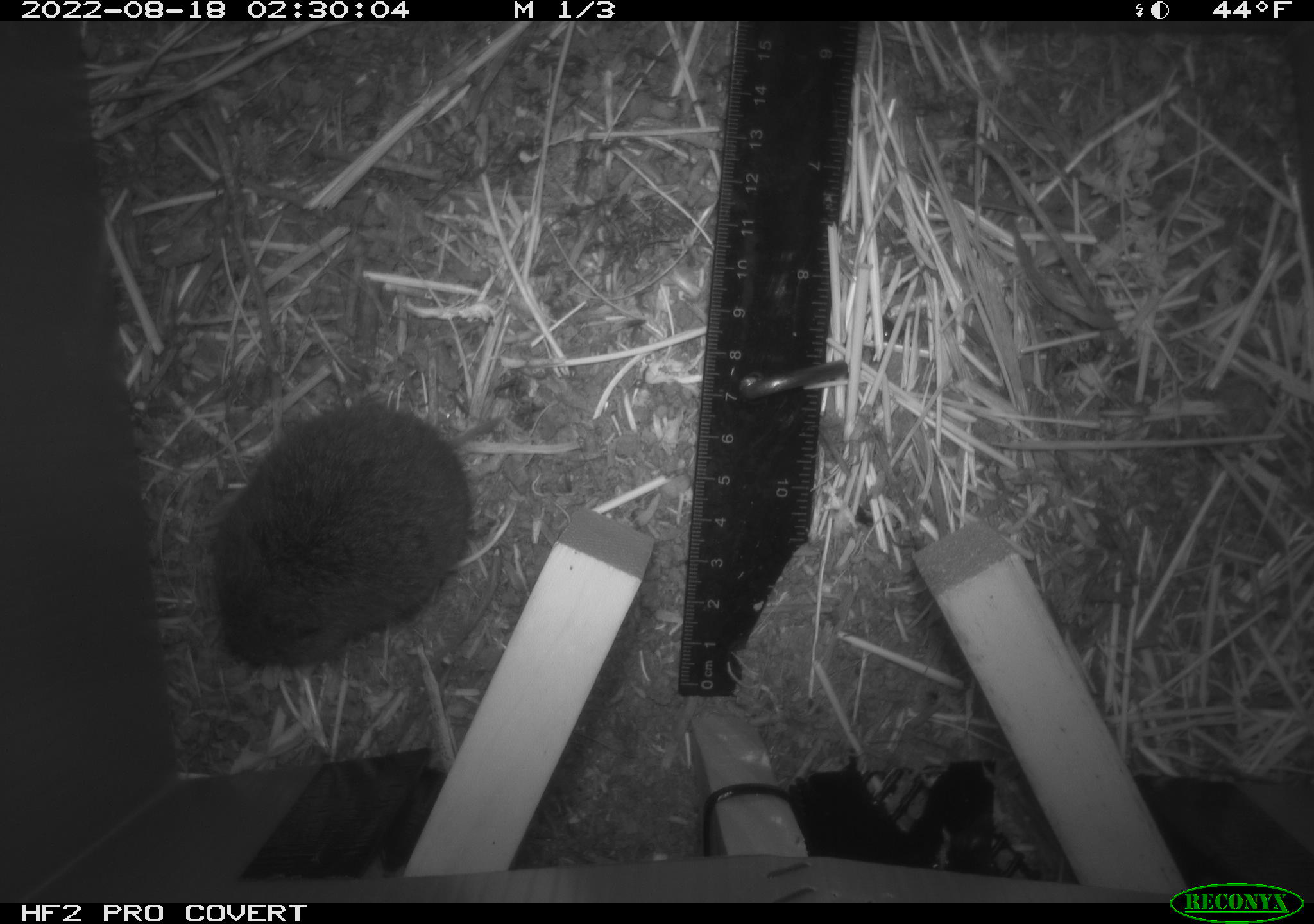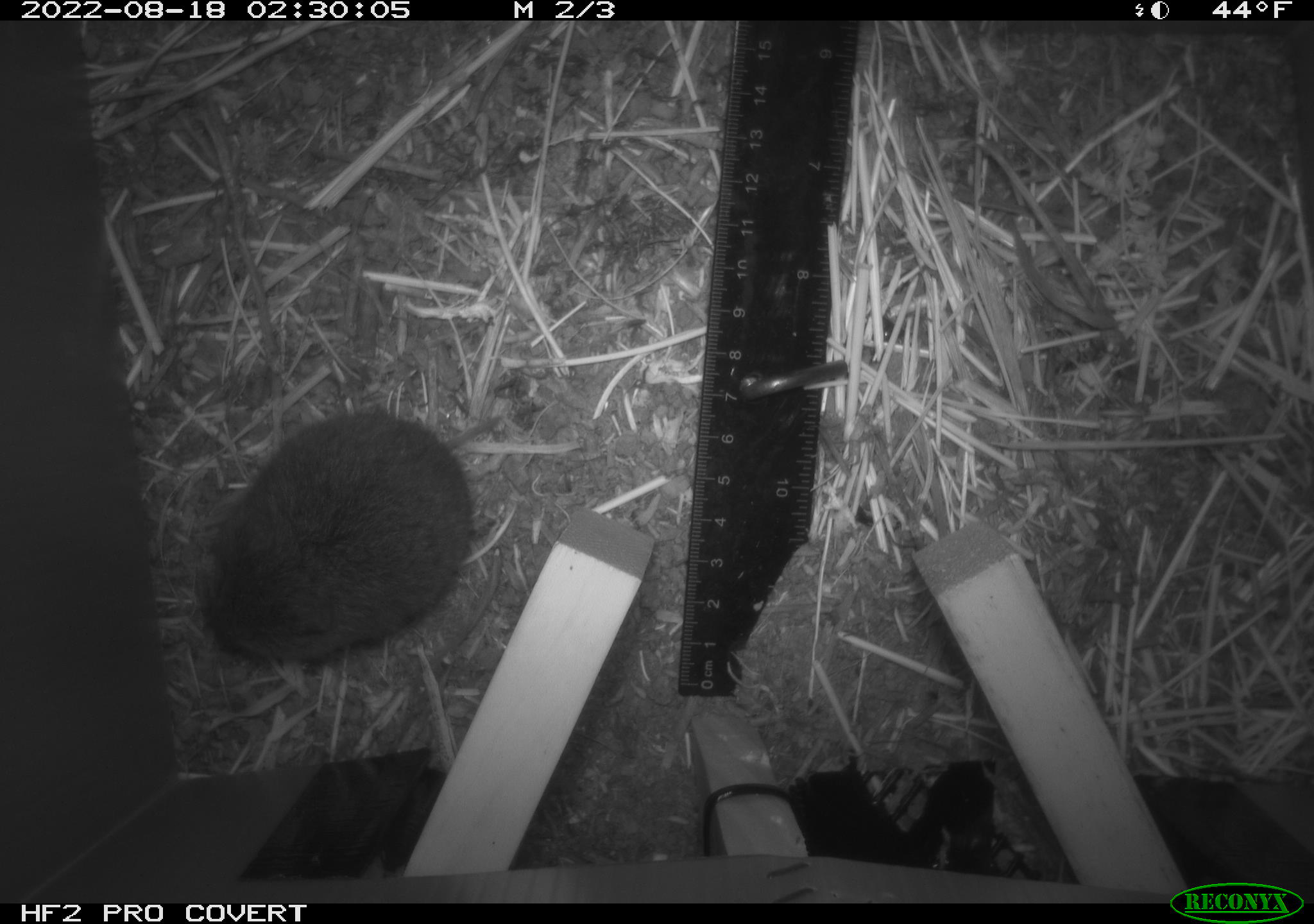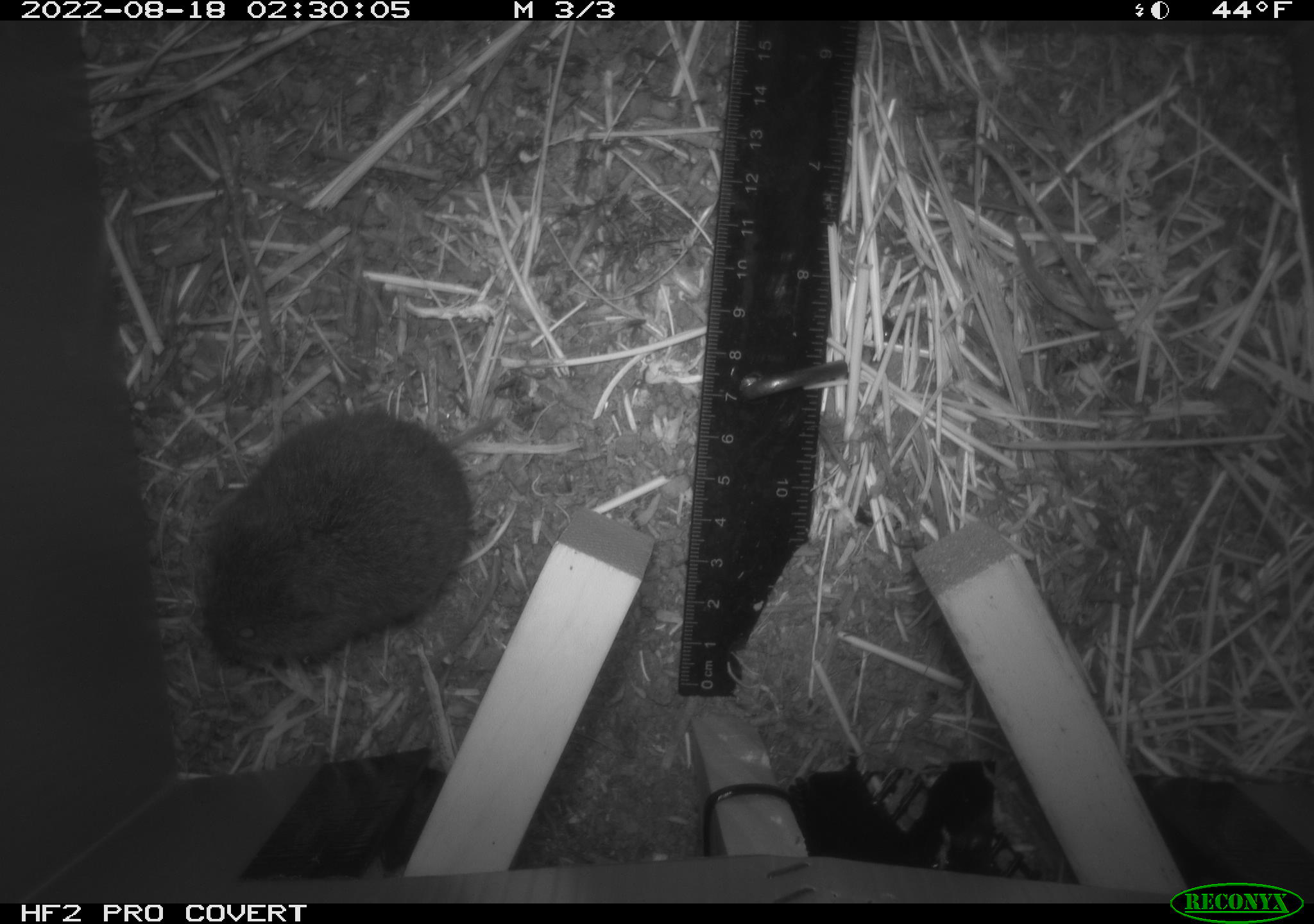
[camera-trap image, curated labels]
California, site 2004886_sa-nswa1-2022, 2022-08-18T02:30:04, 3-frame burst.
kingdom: Animalia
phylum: Chordata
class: Mammalia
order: Rodentia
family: Cricetidae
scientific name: Cricetidae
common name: hamsters, voles, lemmings, and allies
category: cricetidae family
Cricetidae family (hamsters, voles, lemmings, and allies) (Cricetidae).